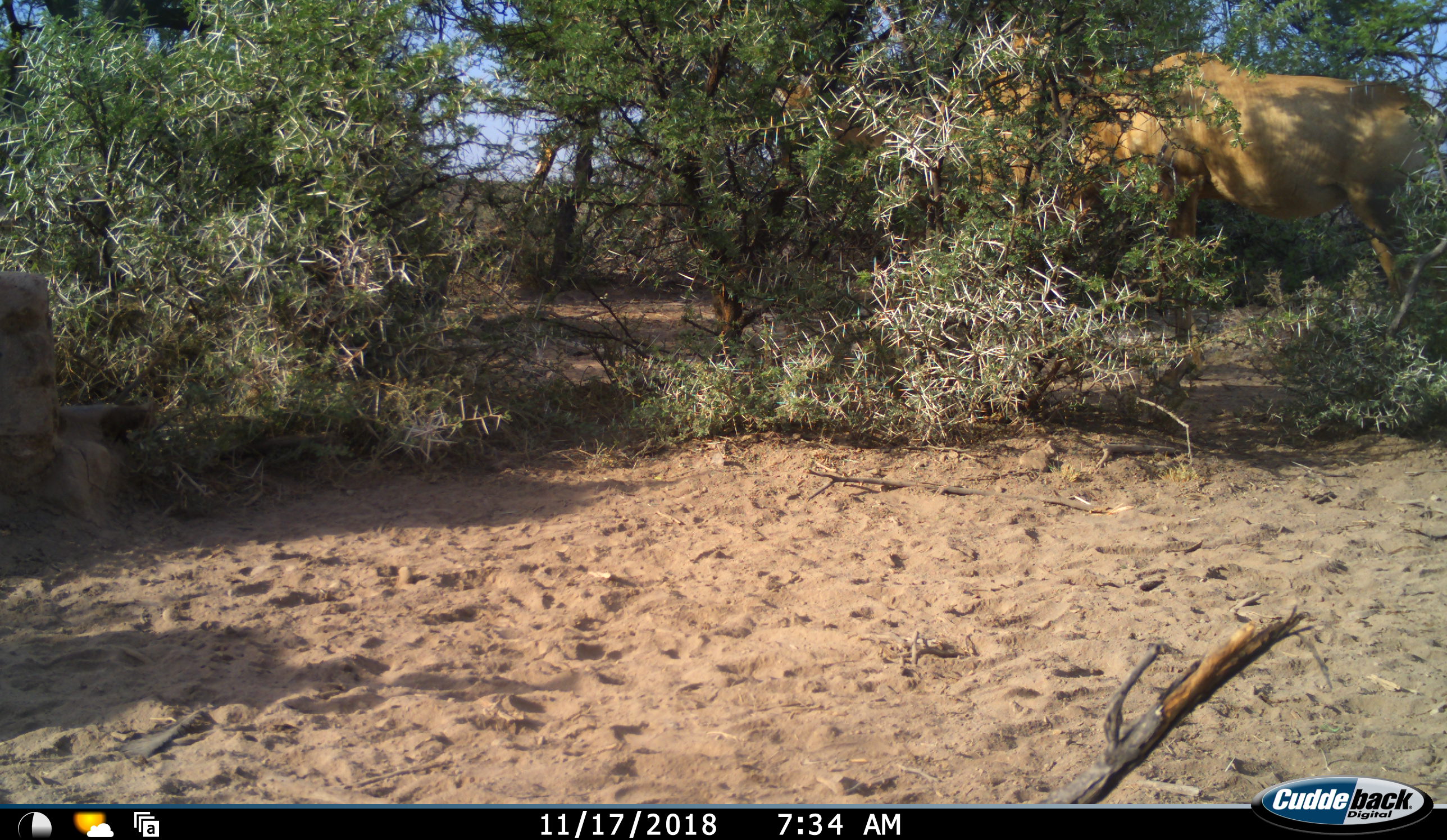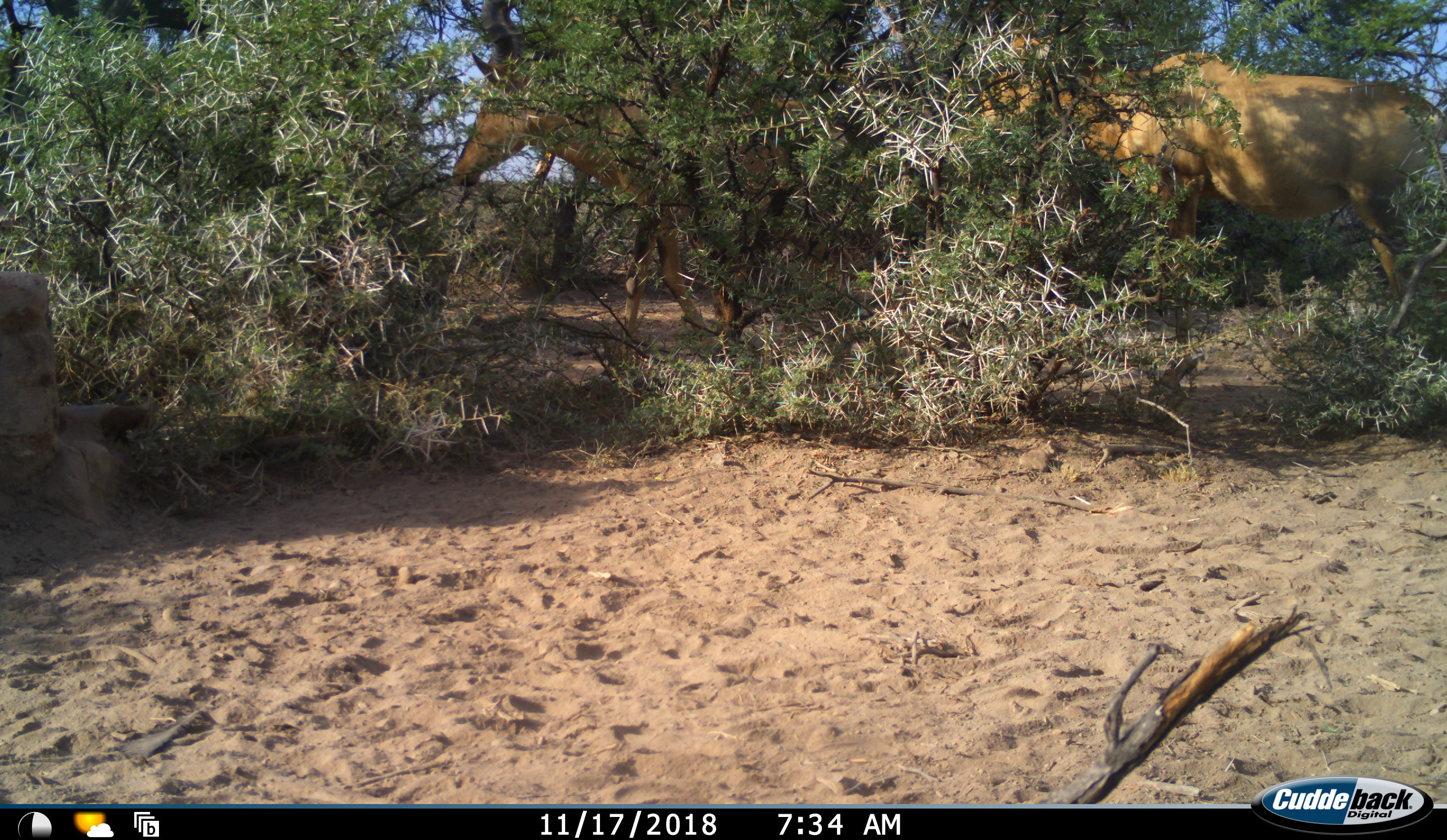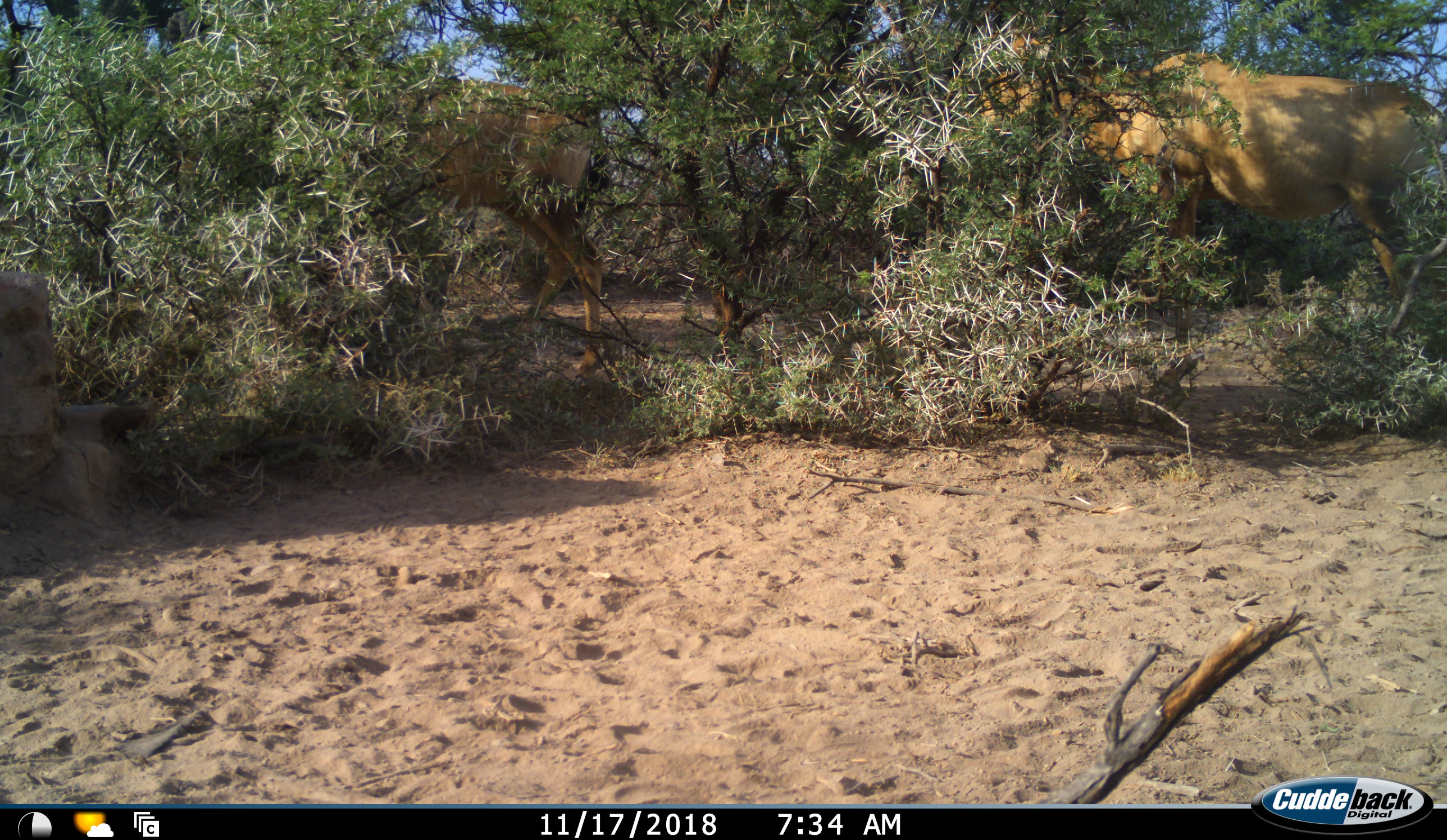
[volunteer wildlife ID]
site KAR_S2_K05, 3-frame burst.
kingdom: Animalia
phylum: Chordata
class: Mammalia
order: Artiodactyla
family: Bovidae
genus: Alcelaphus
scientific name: Alcelaphus buselaphus caama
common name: red hartebeest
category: hartebeestred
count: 2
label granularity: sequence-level